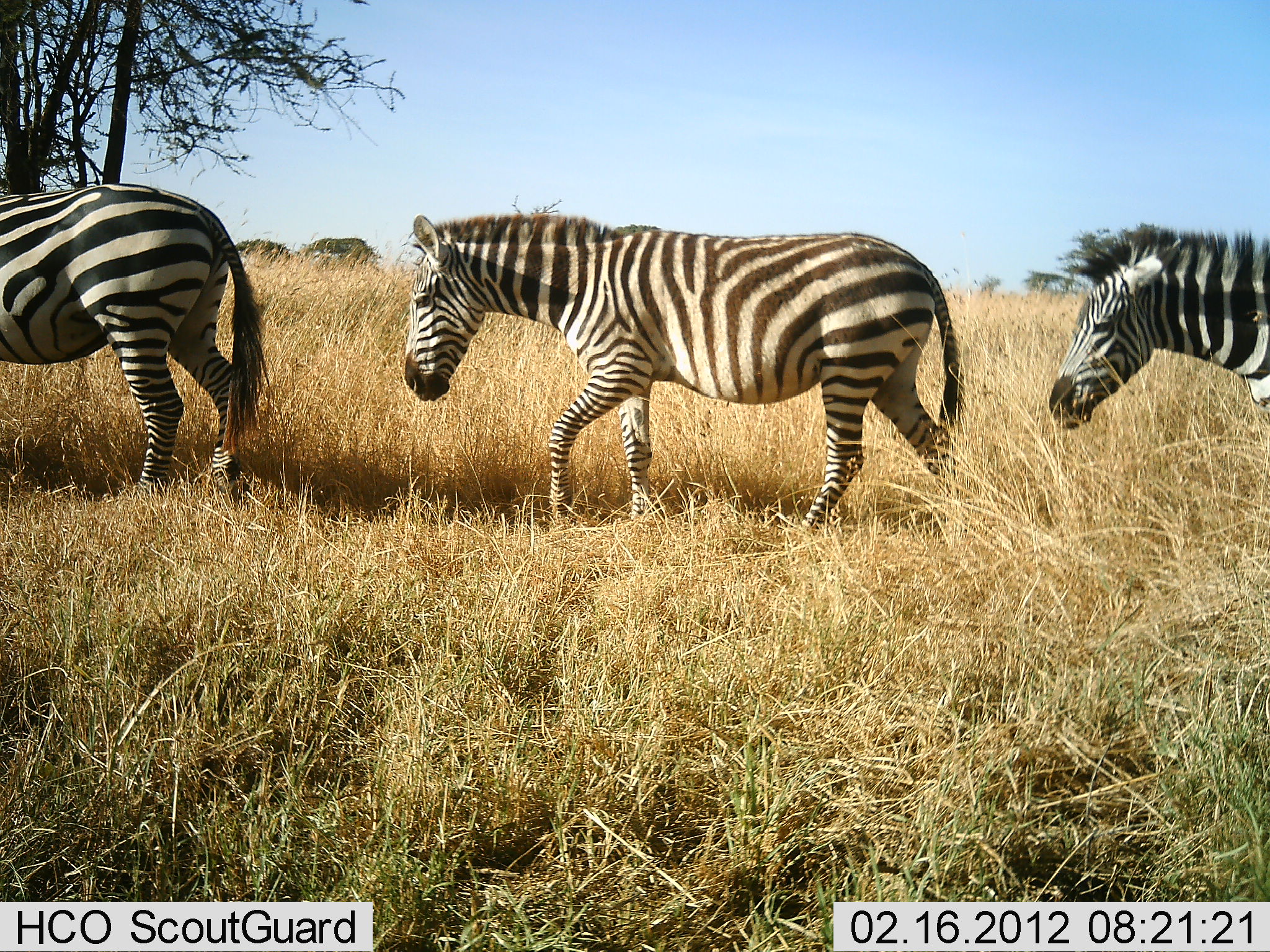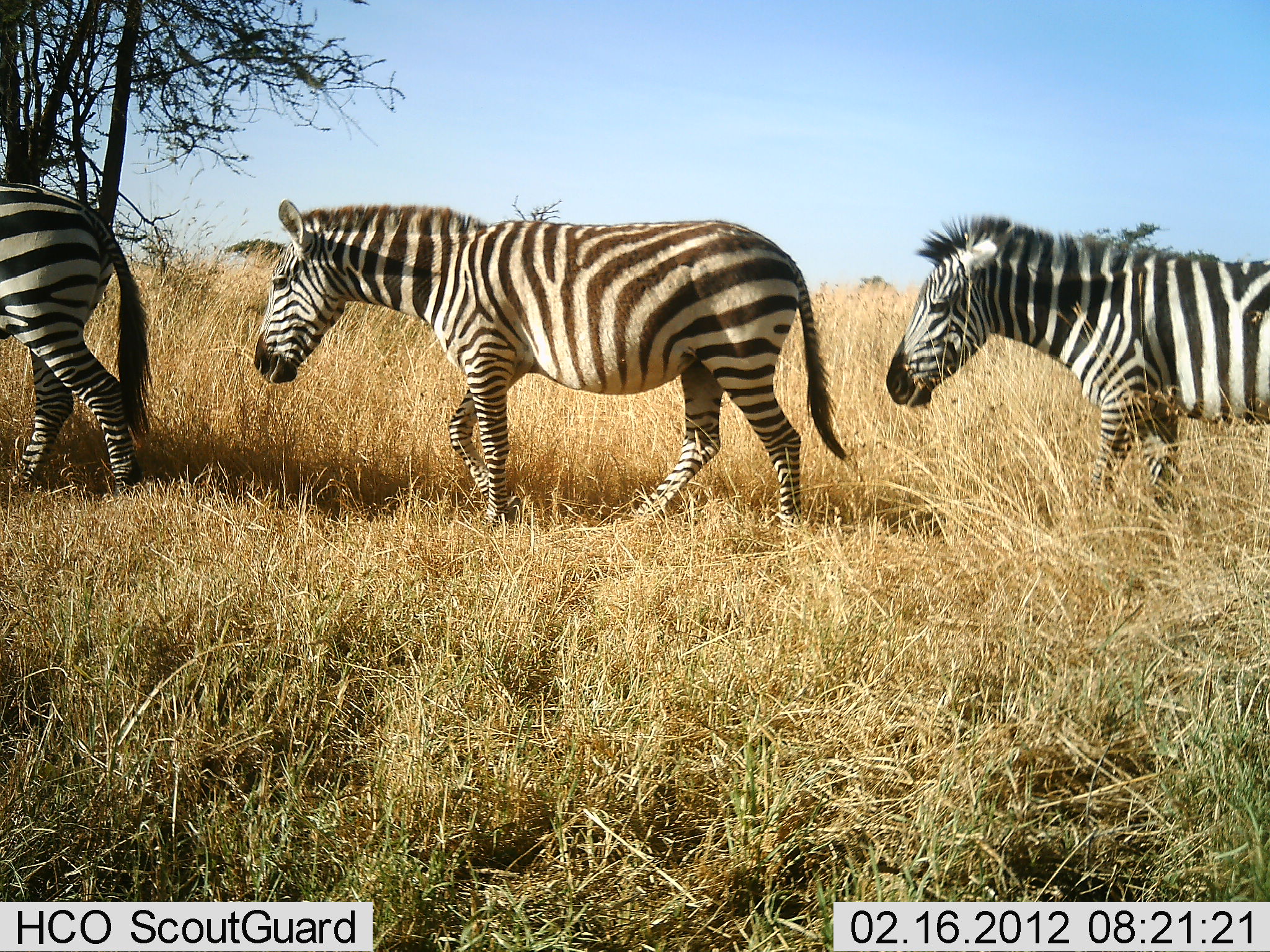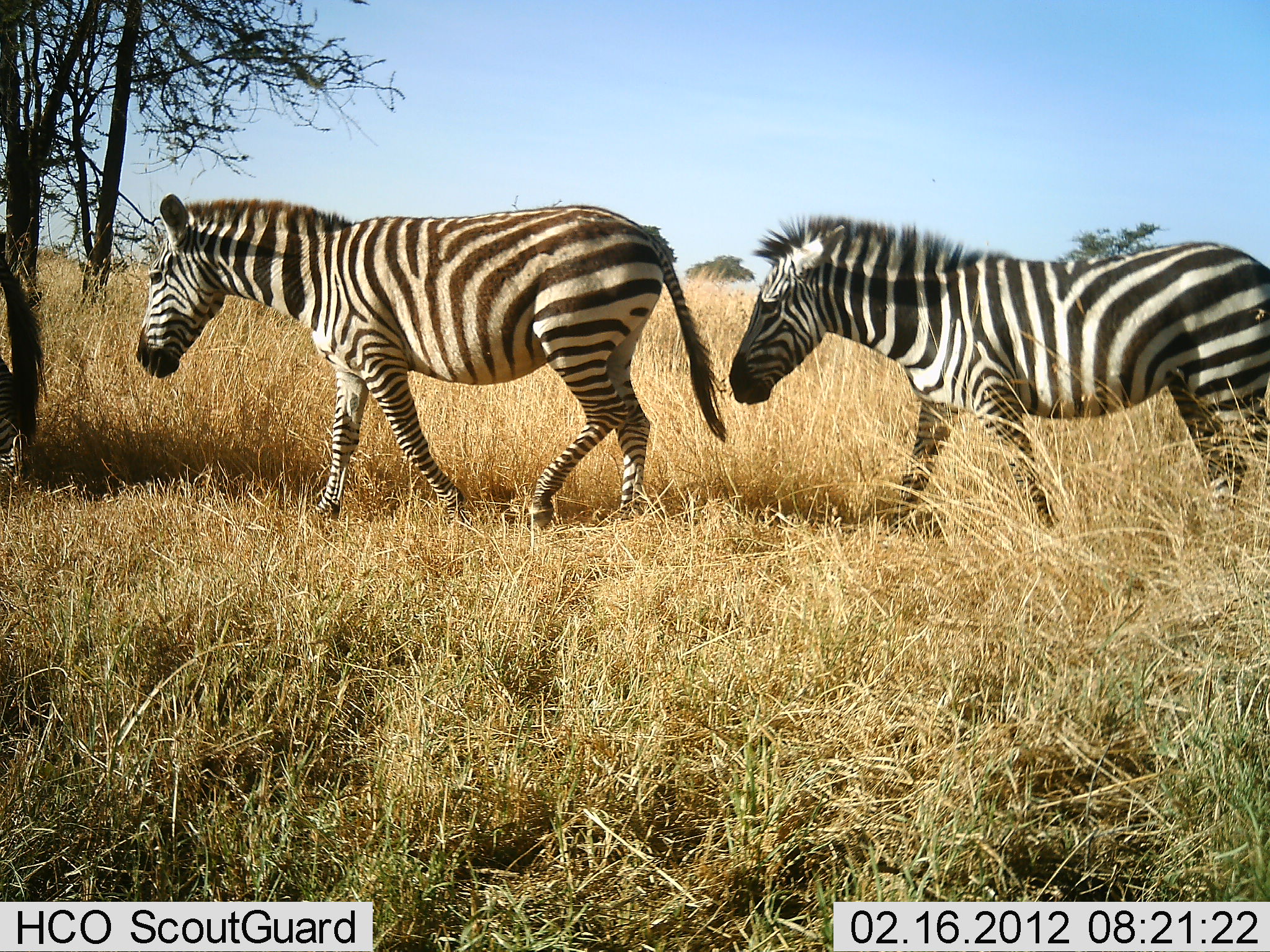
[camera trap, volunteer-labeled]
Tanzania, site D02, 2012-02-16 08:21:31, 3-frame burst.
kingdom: Animalia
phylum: Chordata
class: Mammalia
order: Perissodactyla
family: Equidae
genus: Equus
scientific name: Equus quagga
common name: plains zebra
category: zebra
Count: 3.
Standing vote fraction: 0%.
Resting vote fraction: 0%.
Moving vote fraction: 100%.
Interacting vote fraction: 0%.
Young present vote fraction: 0%.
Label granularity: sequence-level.